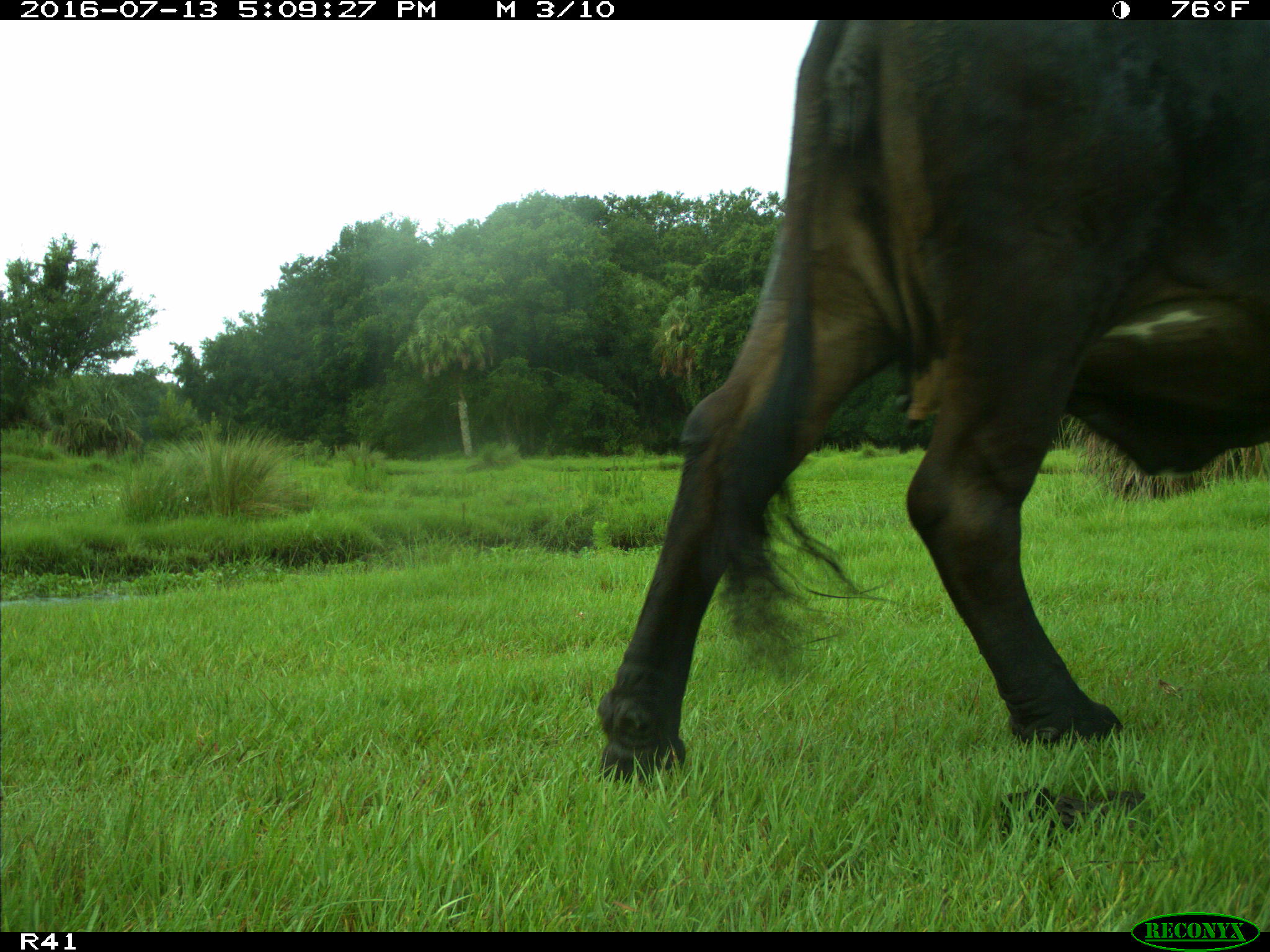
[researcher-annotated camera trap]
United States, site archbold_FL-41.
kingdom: Animalia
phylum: Chordata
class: Mammalia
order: Artiodactyla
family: Bovidae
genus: Bos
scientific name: Bos taurus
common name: domestic cow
Bos taurus (domestic cow).